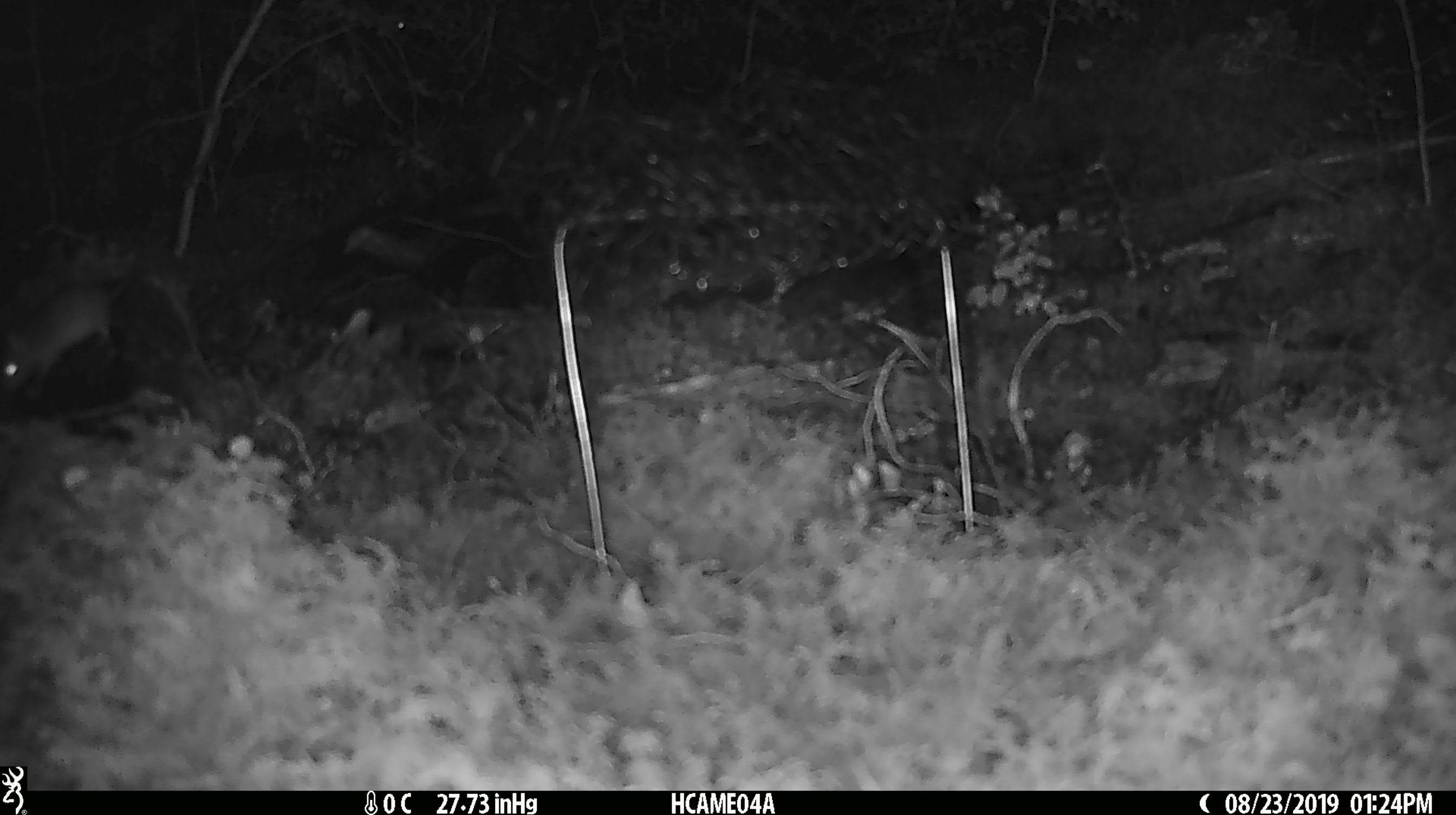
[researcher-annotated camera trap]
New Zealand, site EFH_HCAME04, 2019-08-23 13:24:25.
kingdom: Animalia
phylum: Chordata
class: Mammalia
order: Rodentia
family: Muridae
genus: Mus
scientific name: Mus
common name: mouse